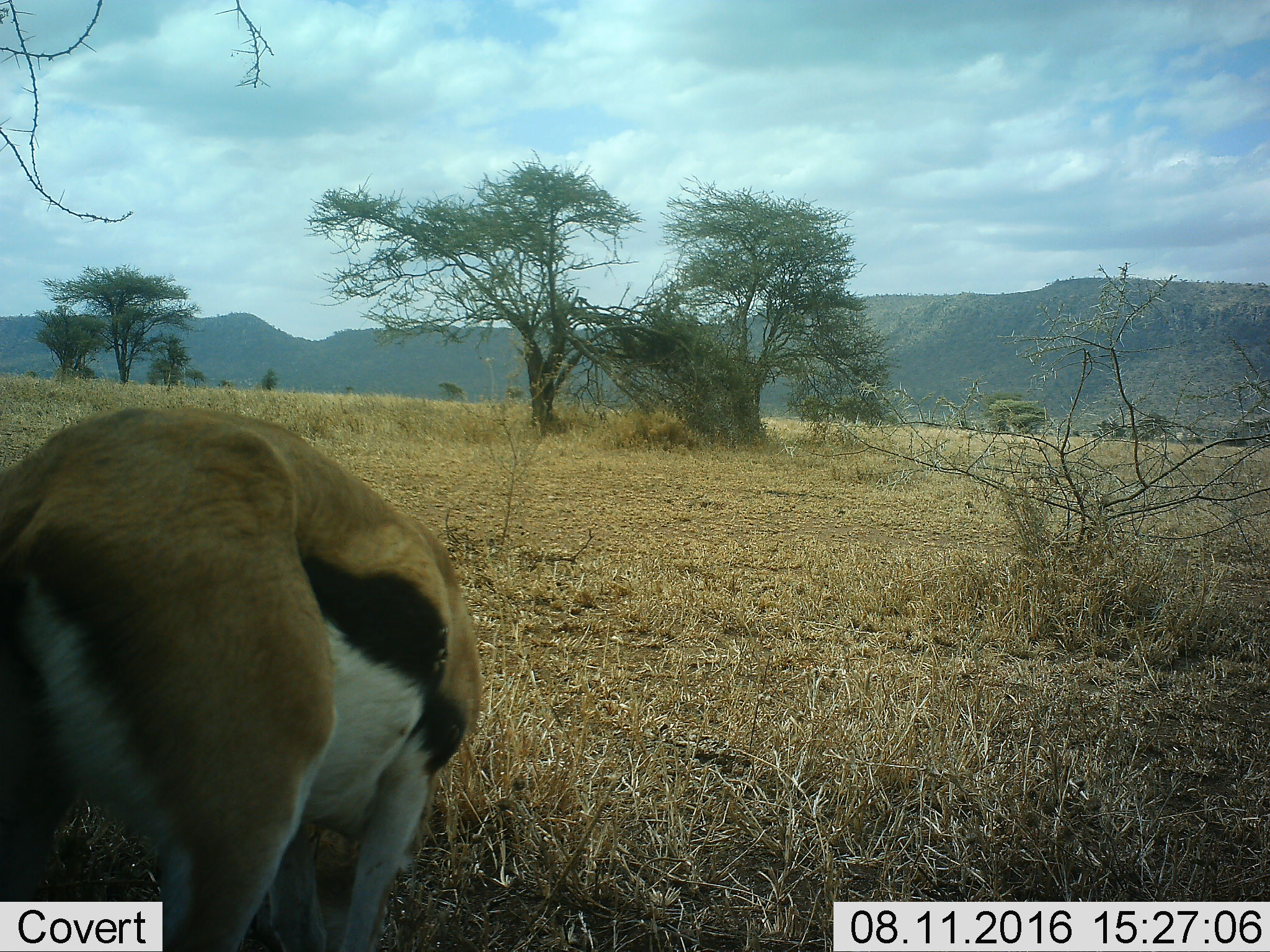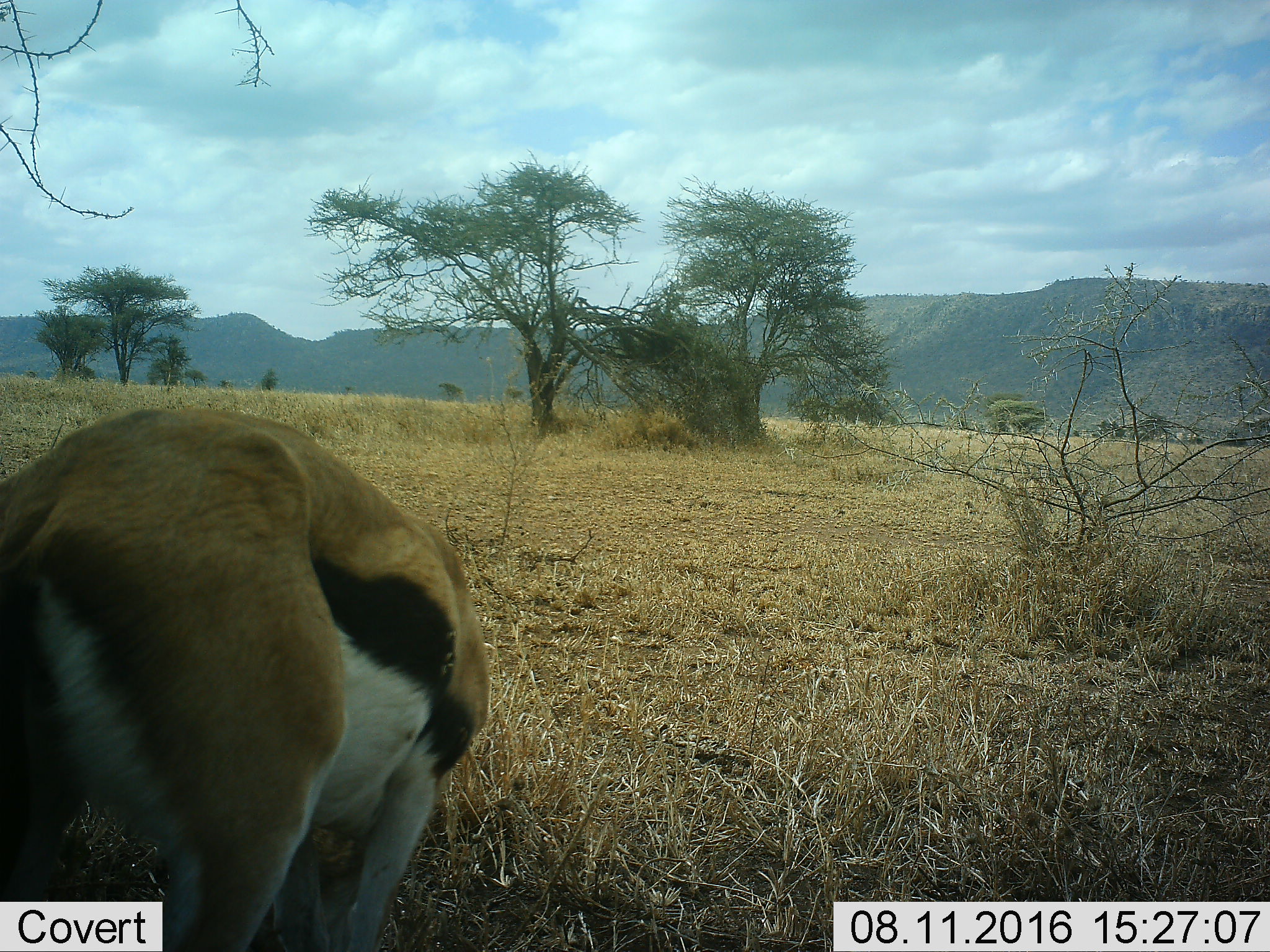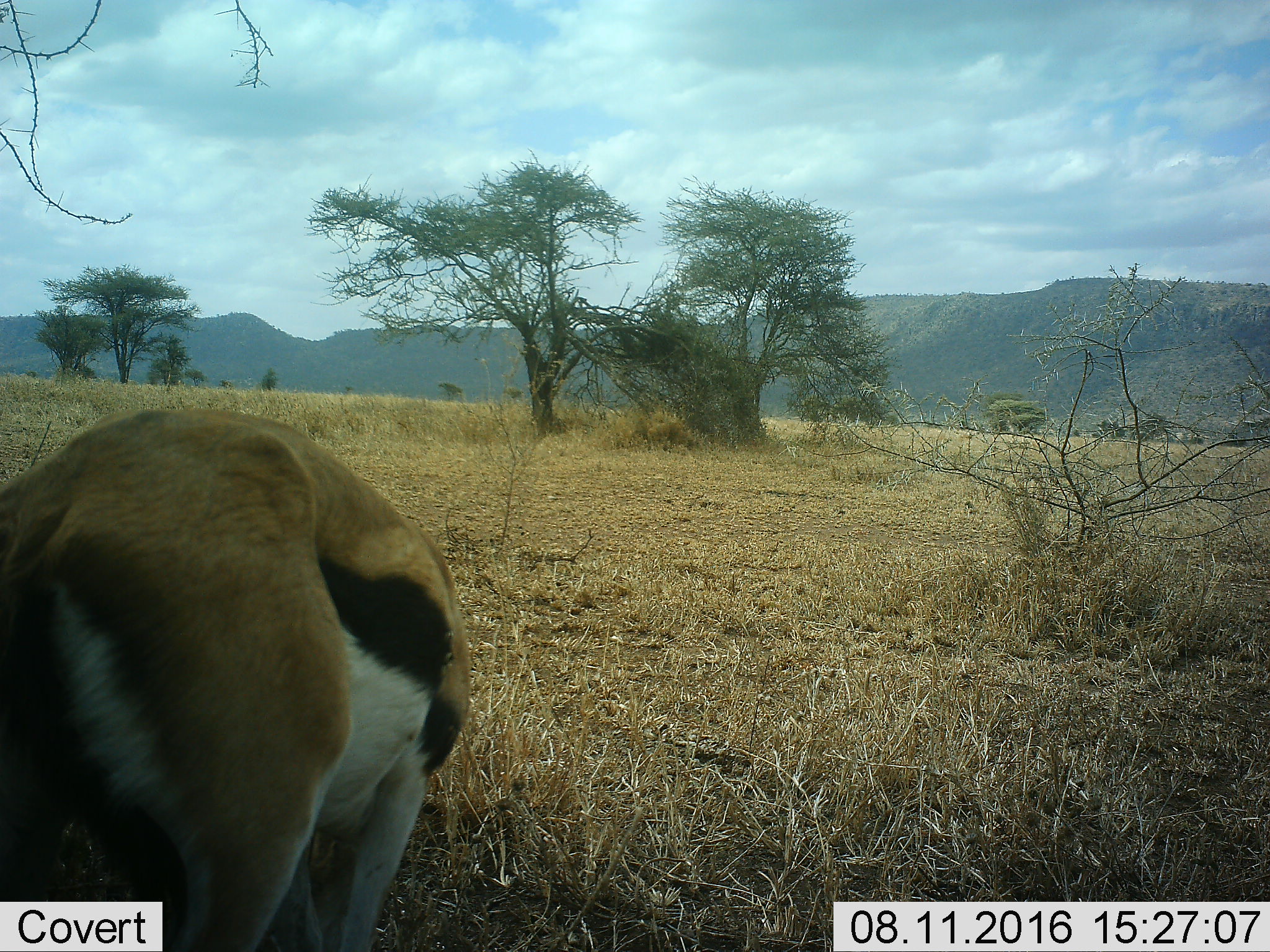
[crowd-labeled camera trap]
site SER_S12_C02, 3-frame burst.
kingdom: Animalia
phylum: Chordata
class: Mammalia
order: Artiodactyla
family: Bovidae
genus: Eudorcas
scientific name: Eudorcas thomsonii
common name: thomson's gazelle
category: gazellethomsons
Gazellethomsons (thomson's gazelle) (Eudorcas thomsonii), count 1. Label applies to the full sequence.